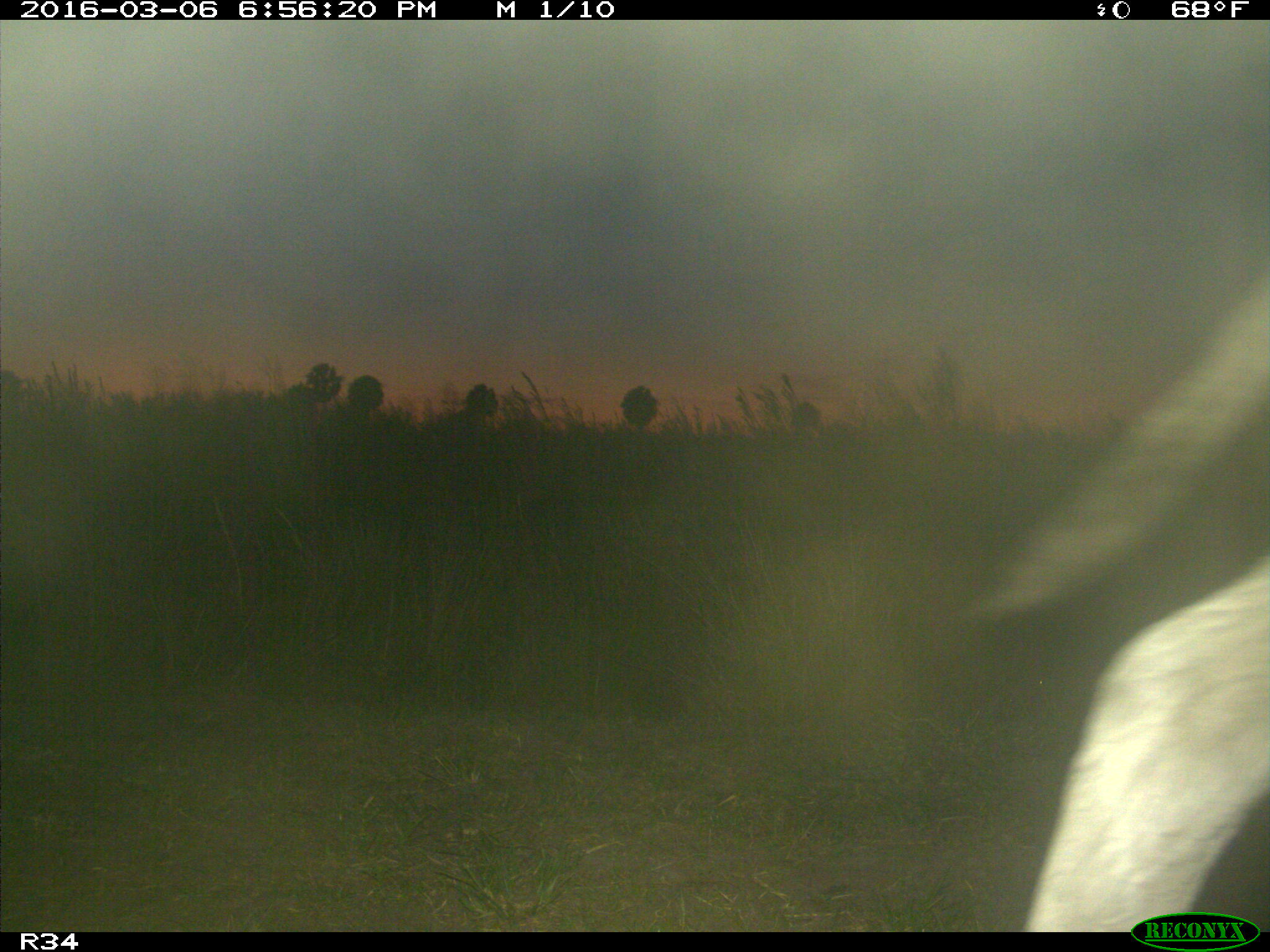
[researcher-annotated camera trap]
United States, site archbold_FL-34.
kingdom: Animalia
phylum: Chordata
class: Mammalia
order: Artiodactyla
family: Bovidae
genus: Bos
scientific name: Bos taurus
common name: domestic cow